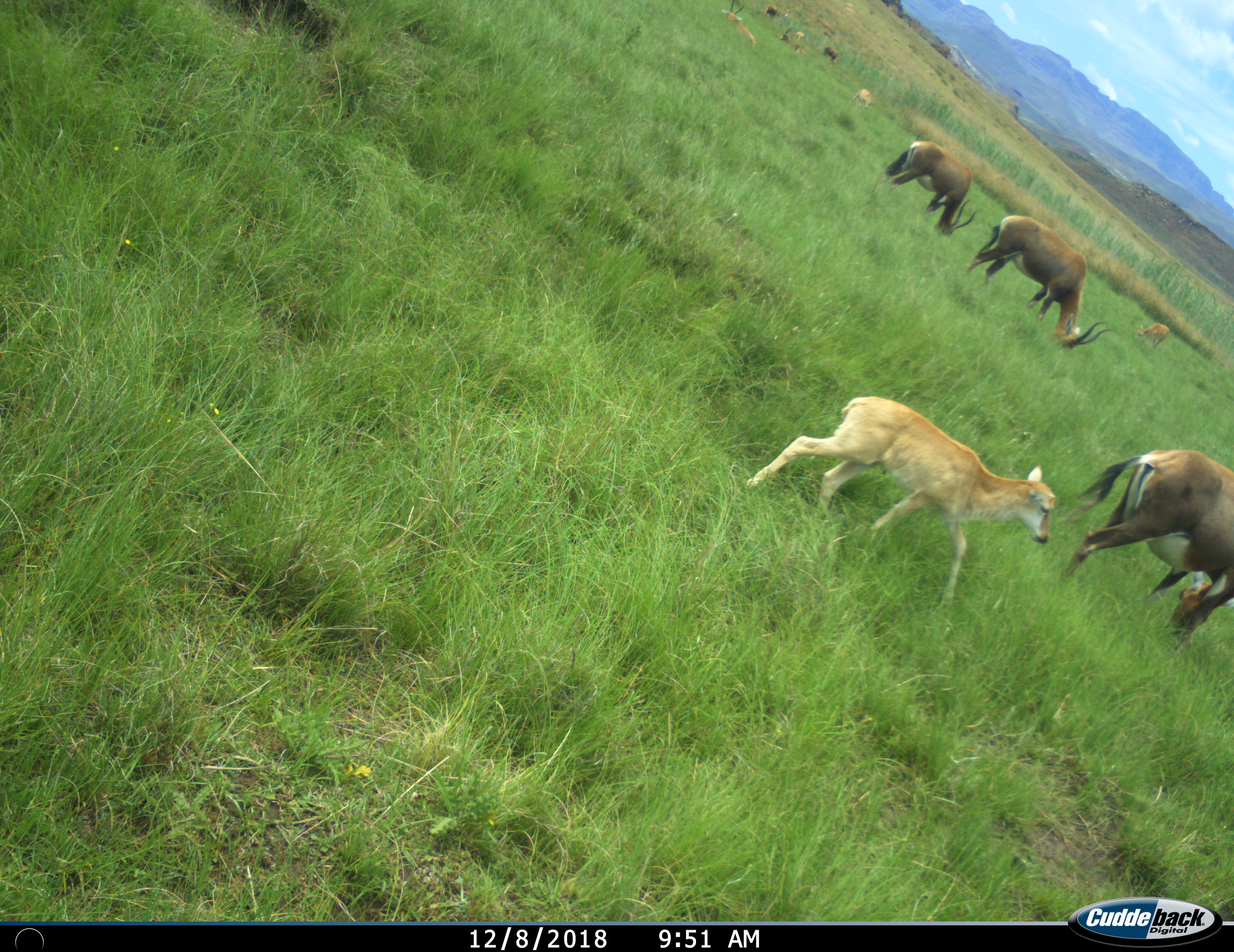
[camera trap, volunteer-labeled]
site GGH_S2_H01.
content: unidentified animal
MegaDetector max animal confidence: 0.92